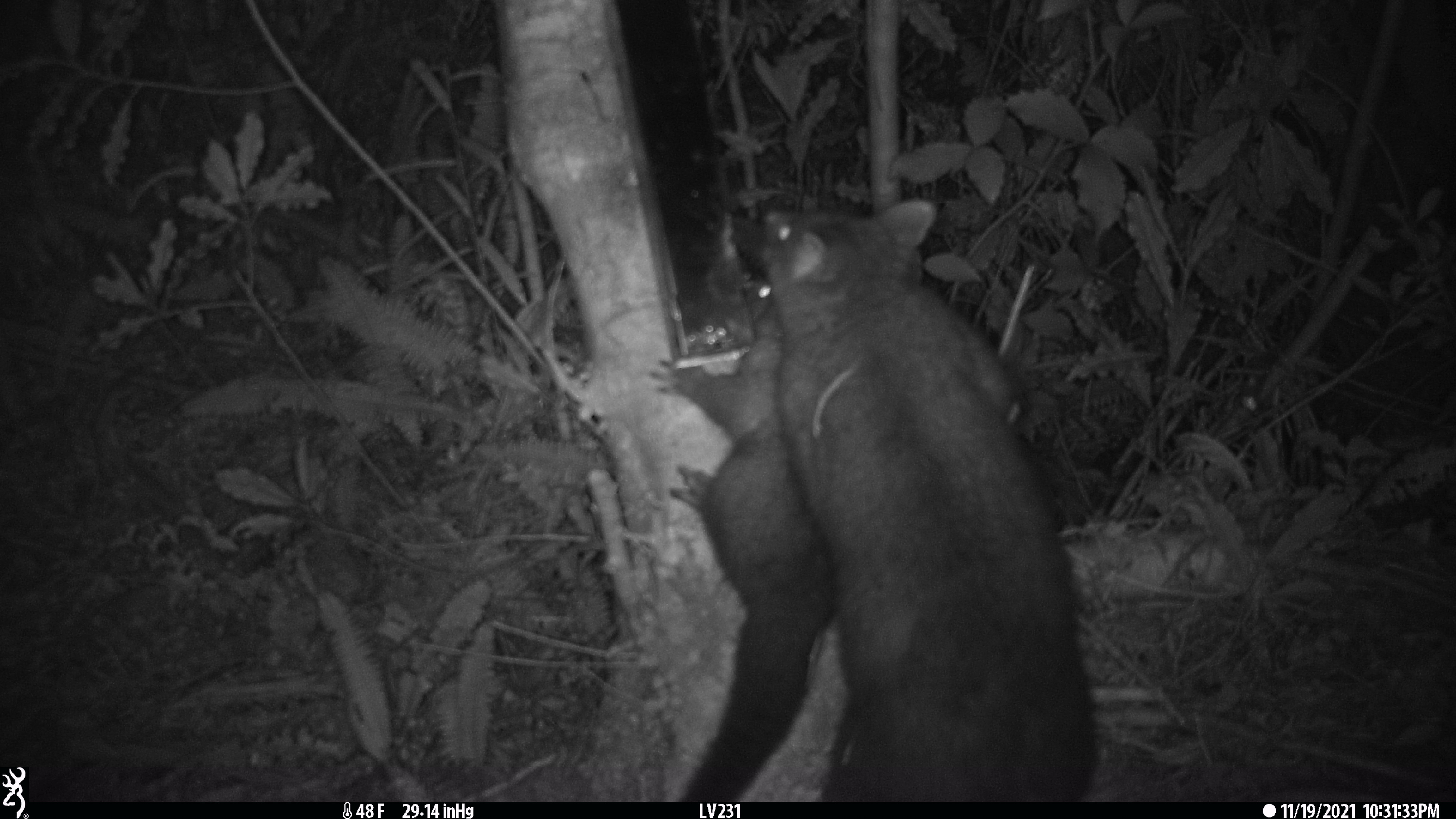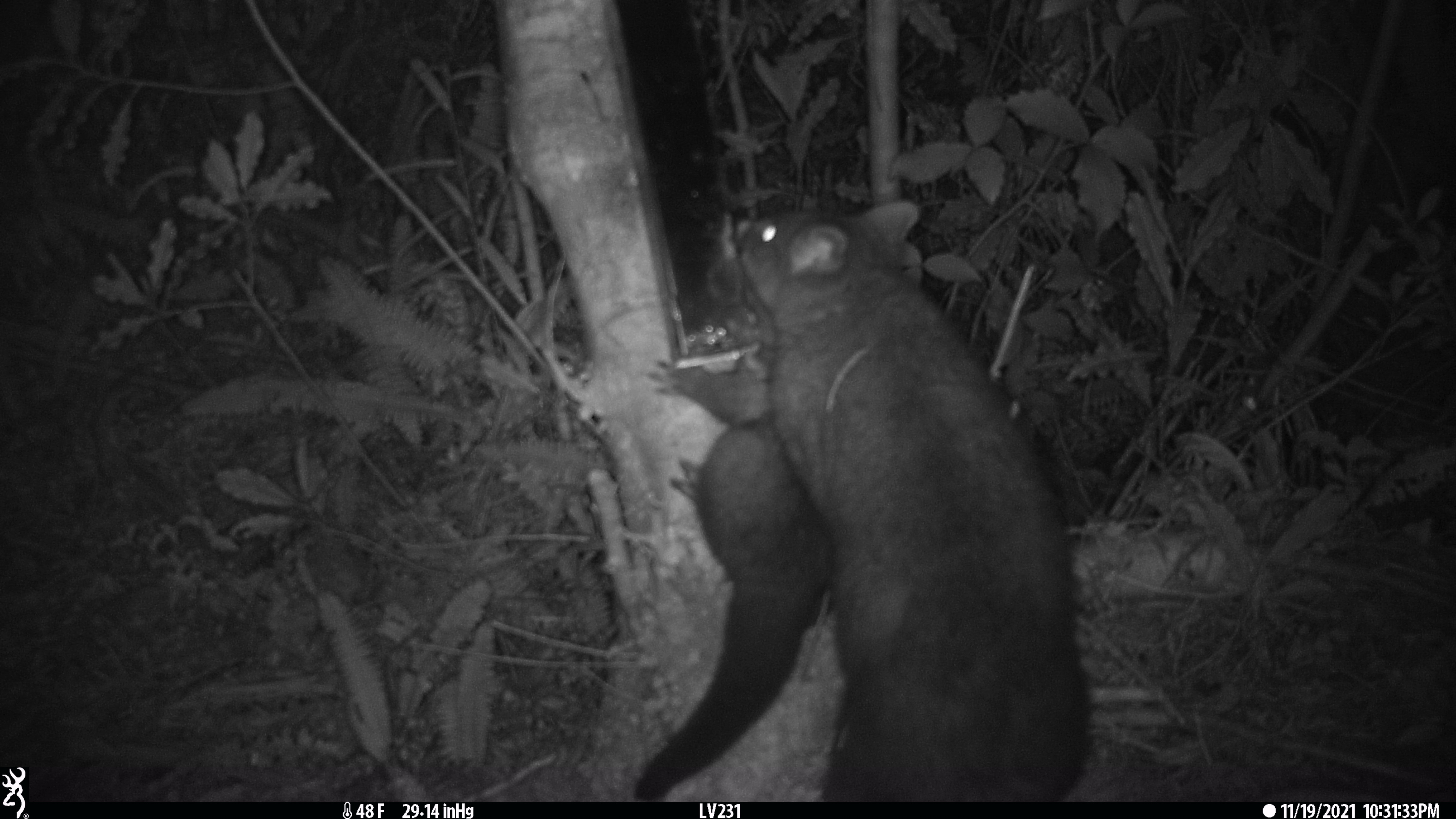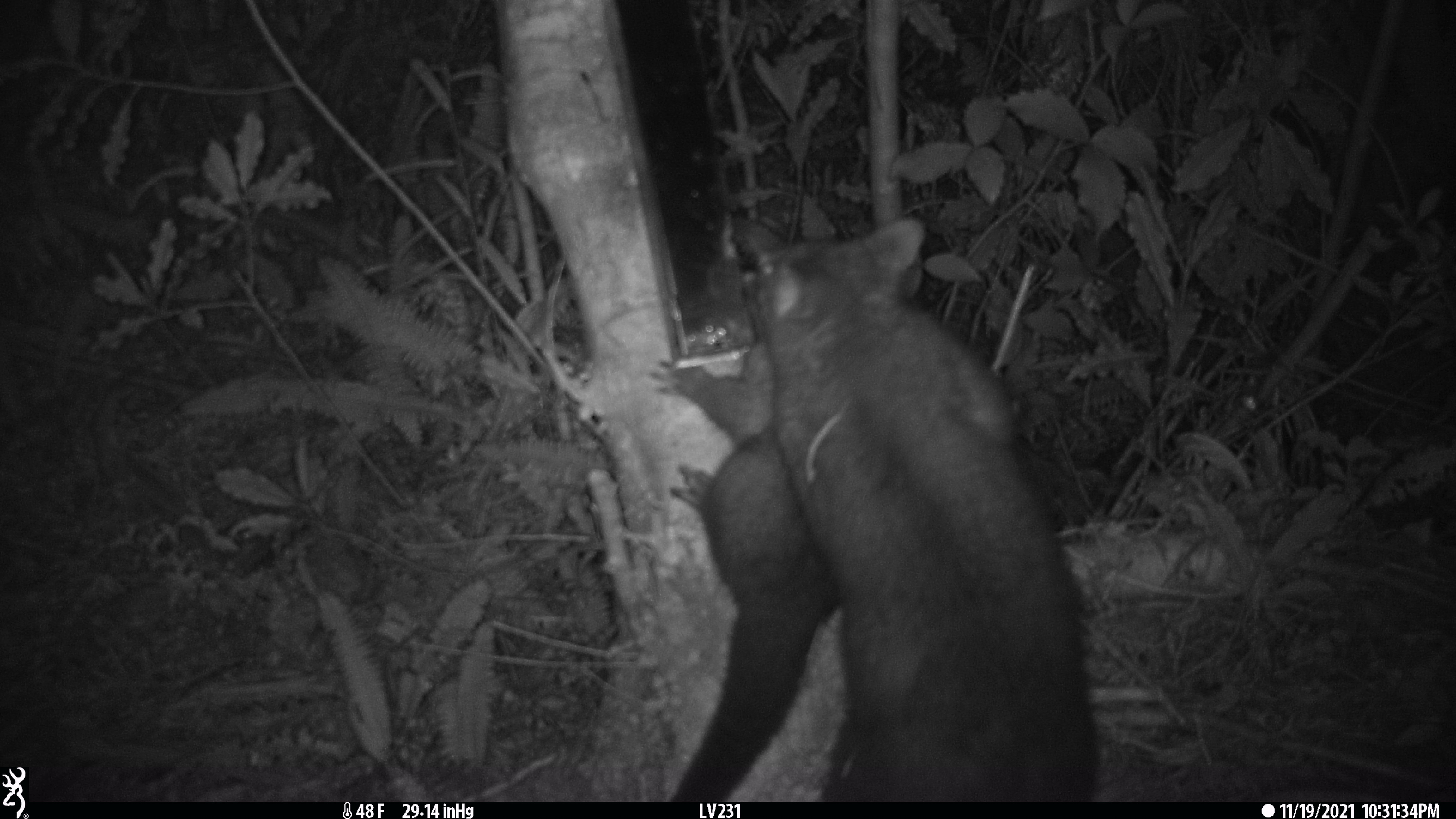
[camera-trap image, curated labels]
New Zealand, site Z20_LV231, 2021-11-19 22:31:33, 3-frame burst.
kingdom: Animalia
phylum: Chordata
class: Mammalia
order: Diprotodontia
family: Phalangeridae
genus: Trichosurus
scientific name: Trichosurus vulpecula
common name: common brushtail possum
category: possum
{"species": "possum (common brushtail possum) (Trichosurus vulpecula)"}